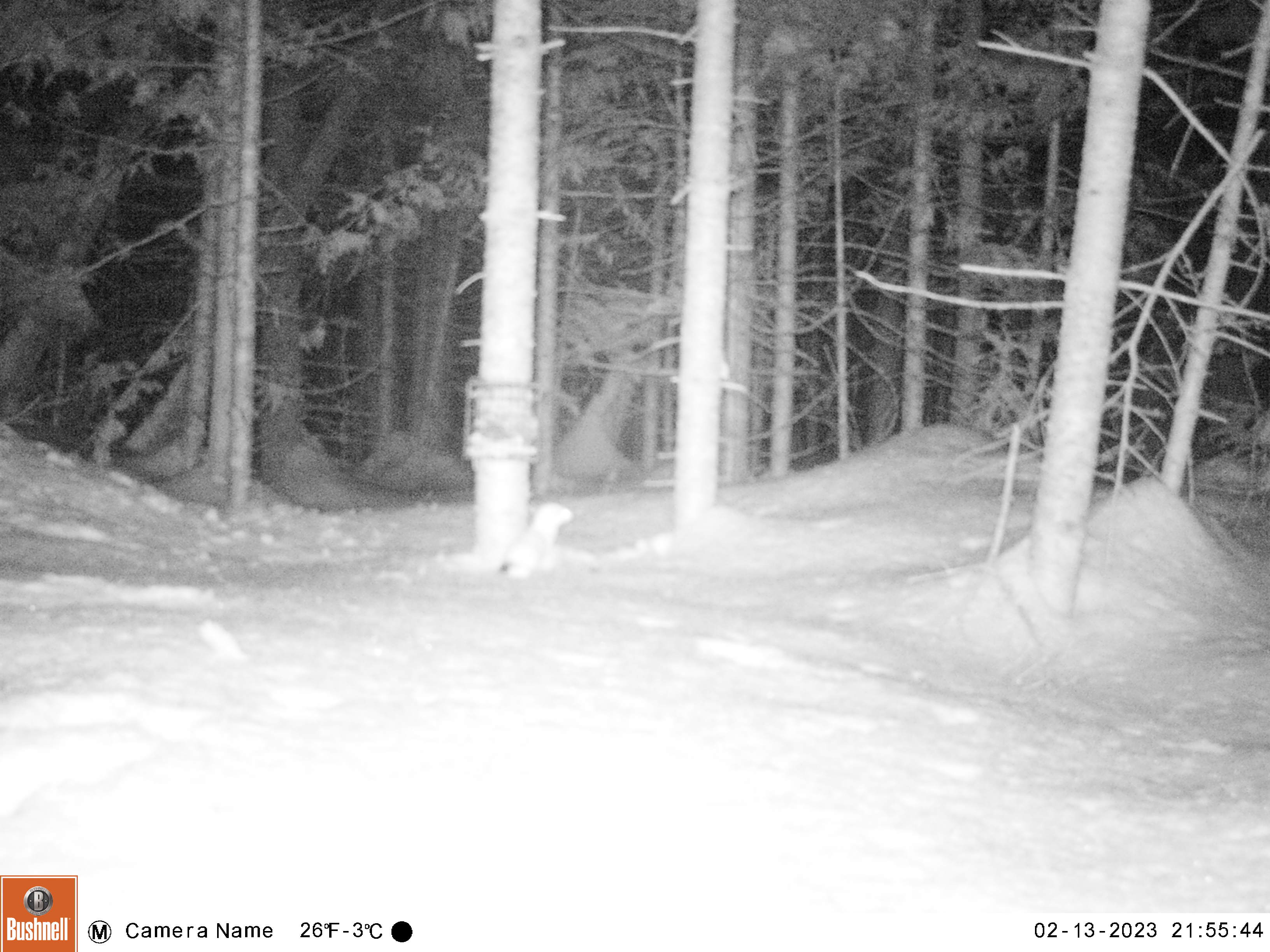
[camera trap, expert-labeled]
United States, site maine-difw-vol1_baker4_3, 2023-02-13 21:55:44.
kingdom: Animalia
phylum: Chordata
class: Mammalia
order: Carnivora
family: Mustelidae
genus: Mustela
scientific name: Mustela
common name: weasel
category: weasel sp.